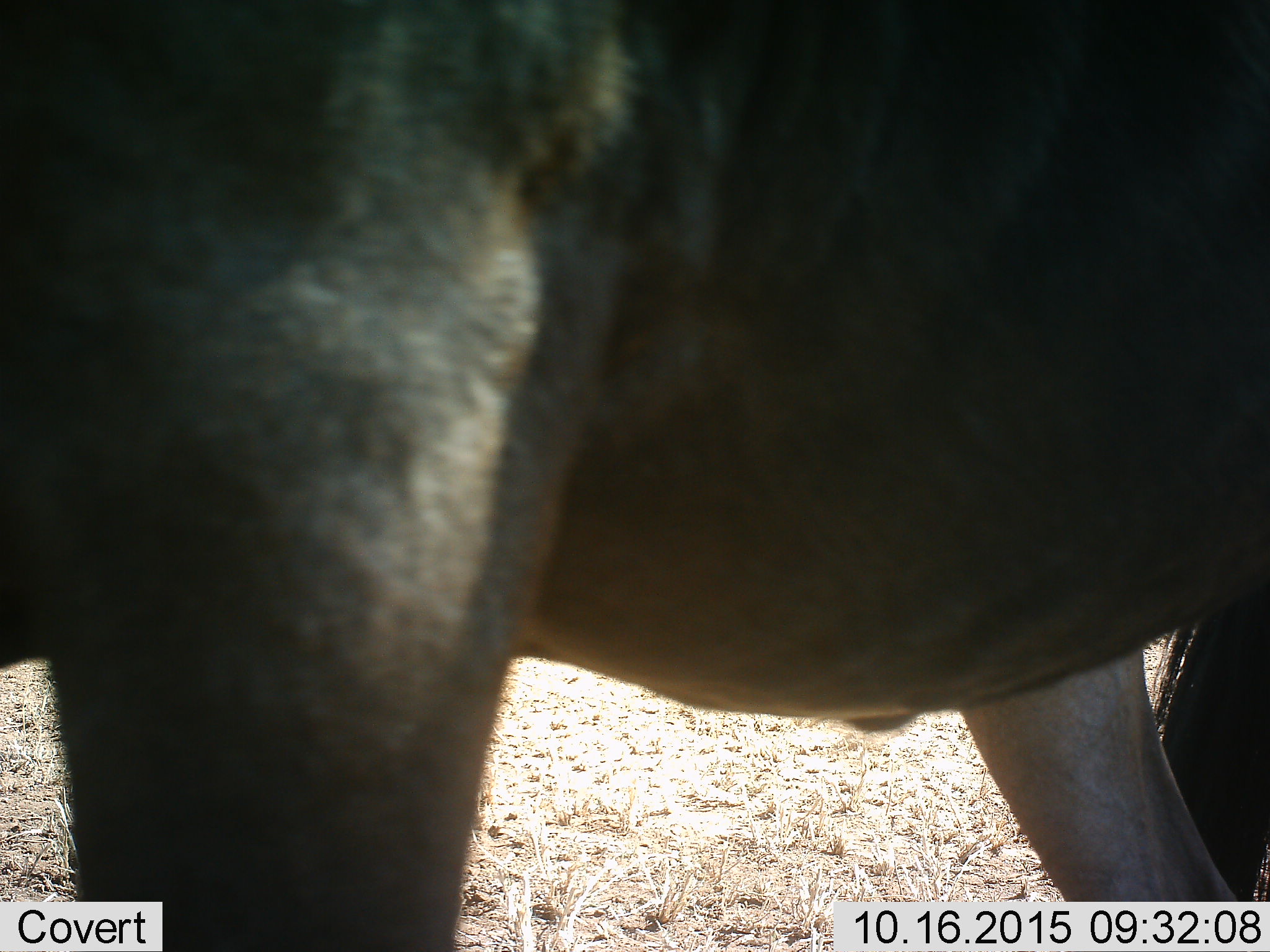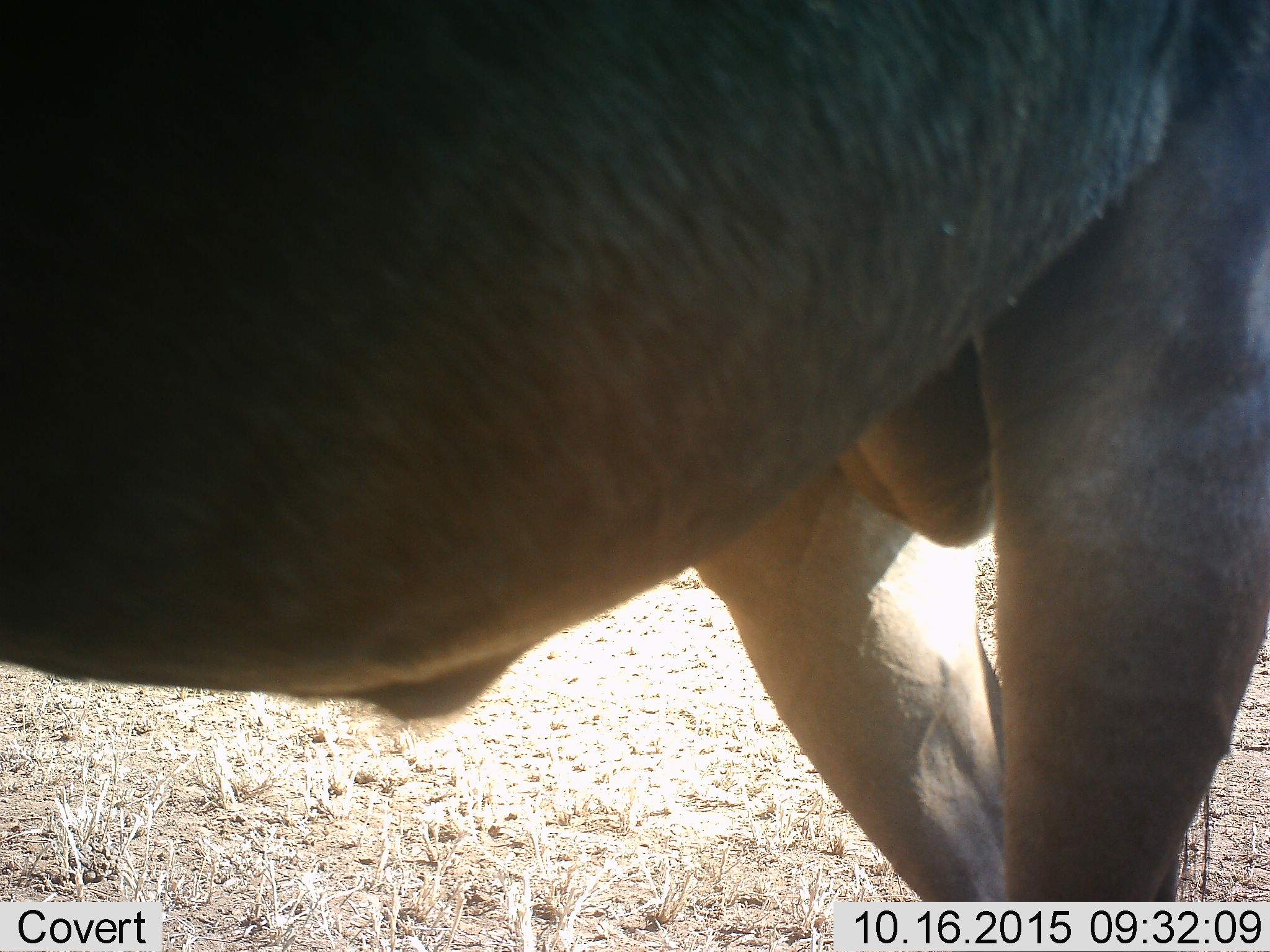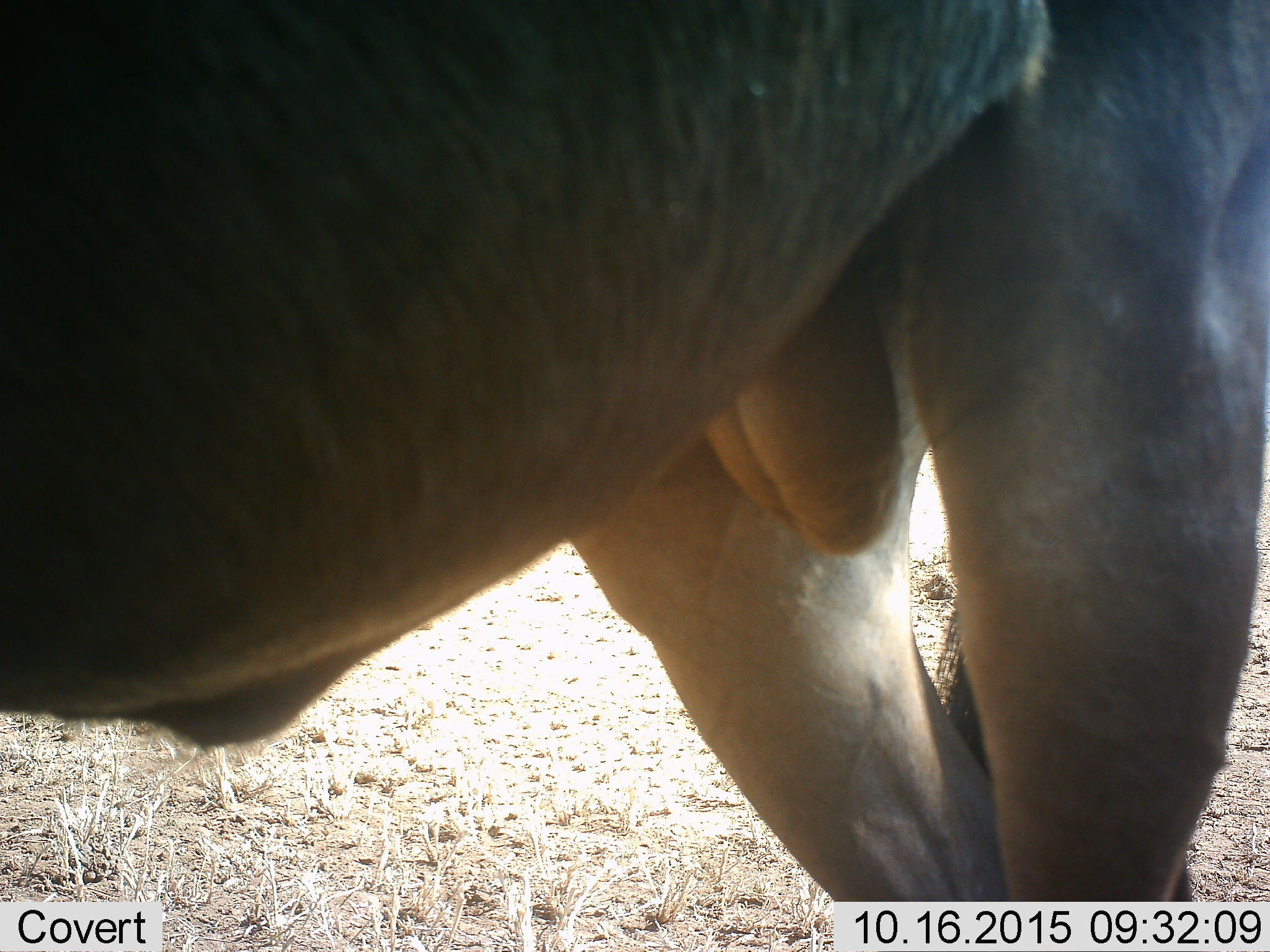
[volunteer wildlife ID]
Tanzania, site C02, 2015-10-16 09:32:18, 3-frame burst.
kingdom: Animalia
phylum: Chordata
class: Mammalia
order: Artiodactyla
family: Bovidae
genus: Connochaetes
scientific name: Connochaetes taurinus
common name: blue wildebeest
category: wildebeest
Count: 1.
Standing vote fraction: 45%.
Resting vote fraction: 0%.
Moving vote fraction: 55%.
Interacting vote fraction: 0%.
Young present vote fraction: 0%.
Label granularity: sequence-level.